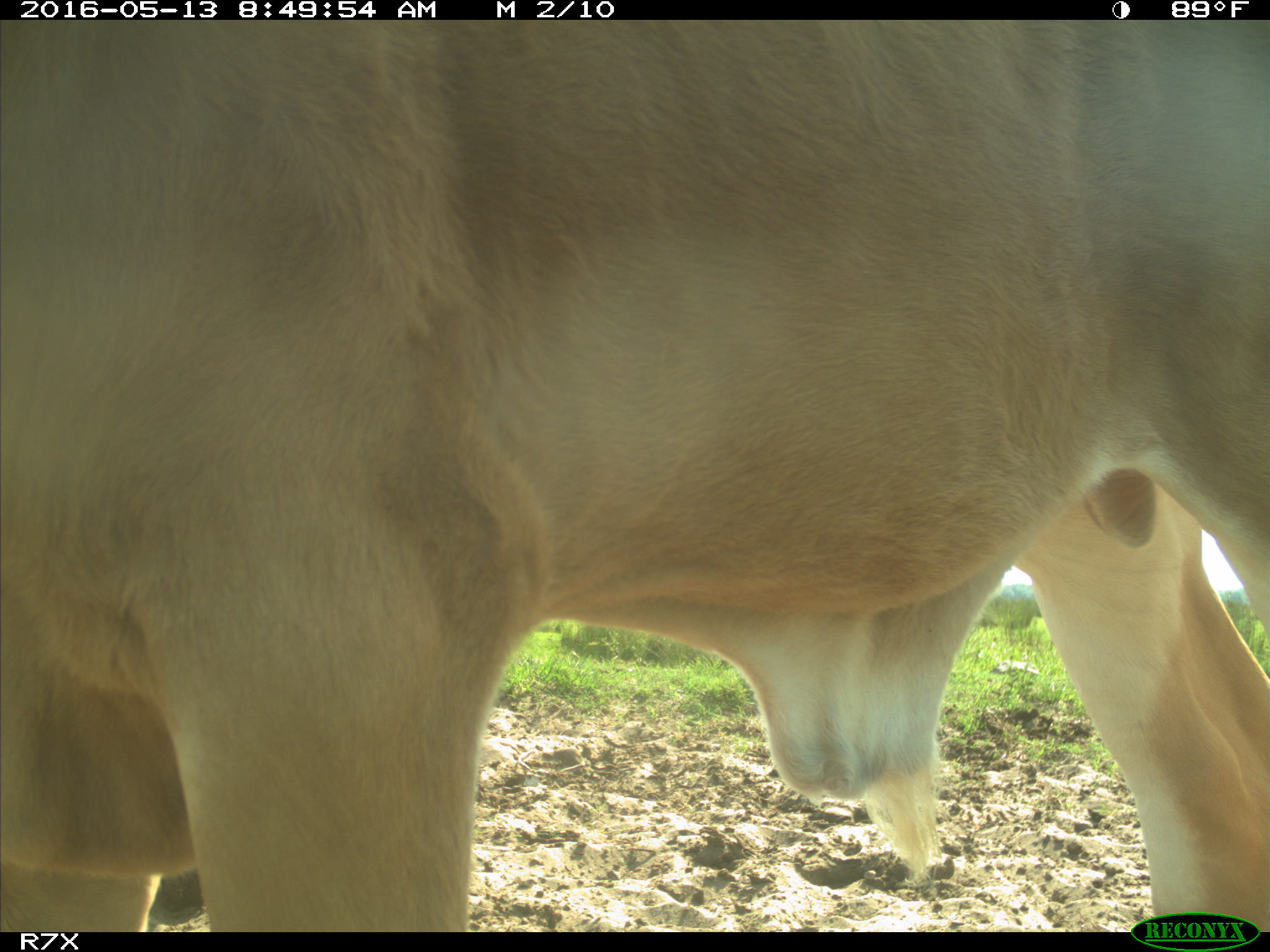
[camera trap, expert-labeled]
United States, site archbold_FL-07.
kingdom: Animalia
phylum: Chordata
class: Mammalia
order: Artiodactyla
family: Bovidae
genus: Bos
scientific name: Bos taurus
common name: domestic cow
Bos taurus (domestic cow).